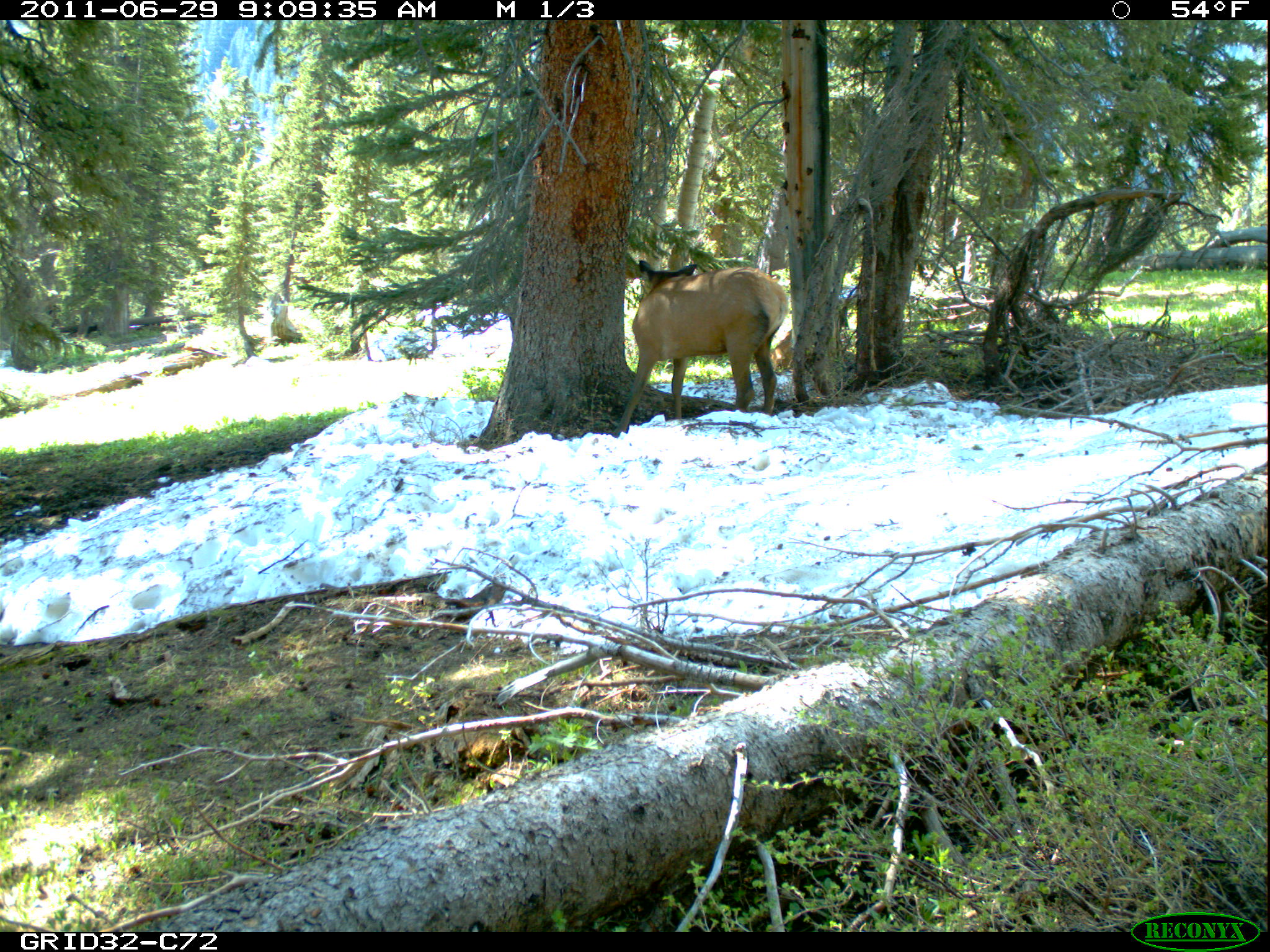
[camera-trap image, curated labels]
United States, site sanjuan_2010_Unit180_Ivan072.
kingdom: Animalia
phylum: Chordata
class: Mammalia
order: Artiodactyla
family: Cervidae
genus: Cervus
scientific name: Cervus elaphus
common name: red deer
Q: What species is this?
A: Cervus elaphus (red deer).